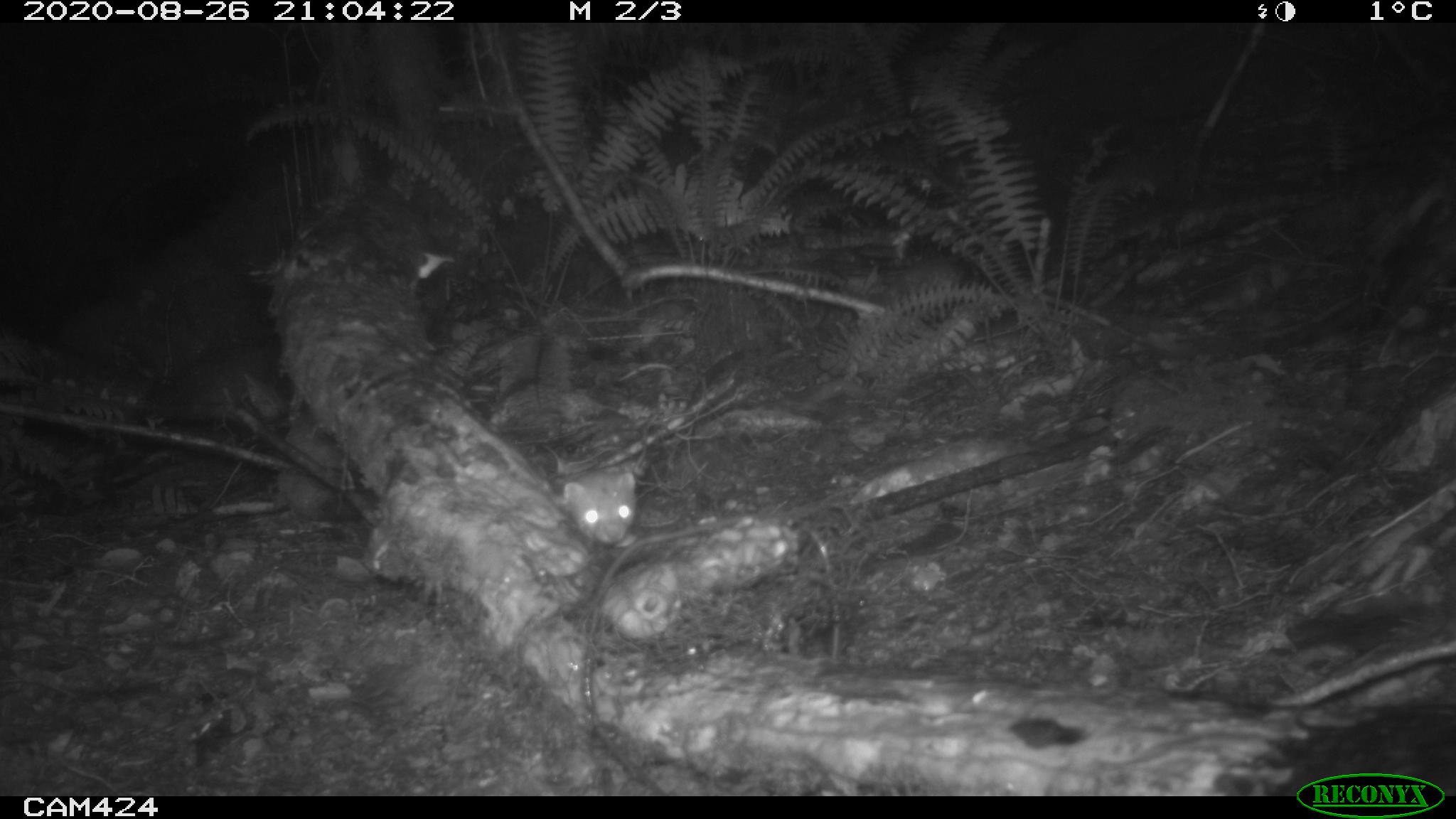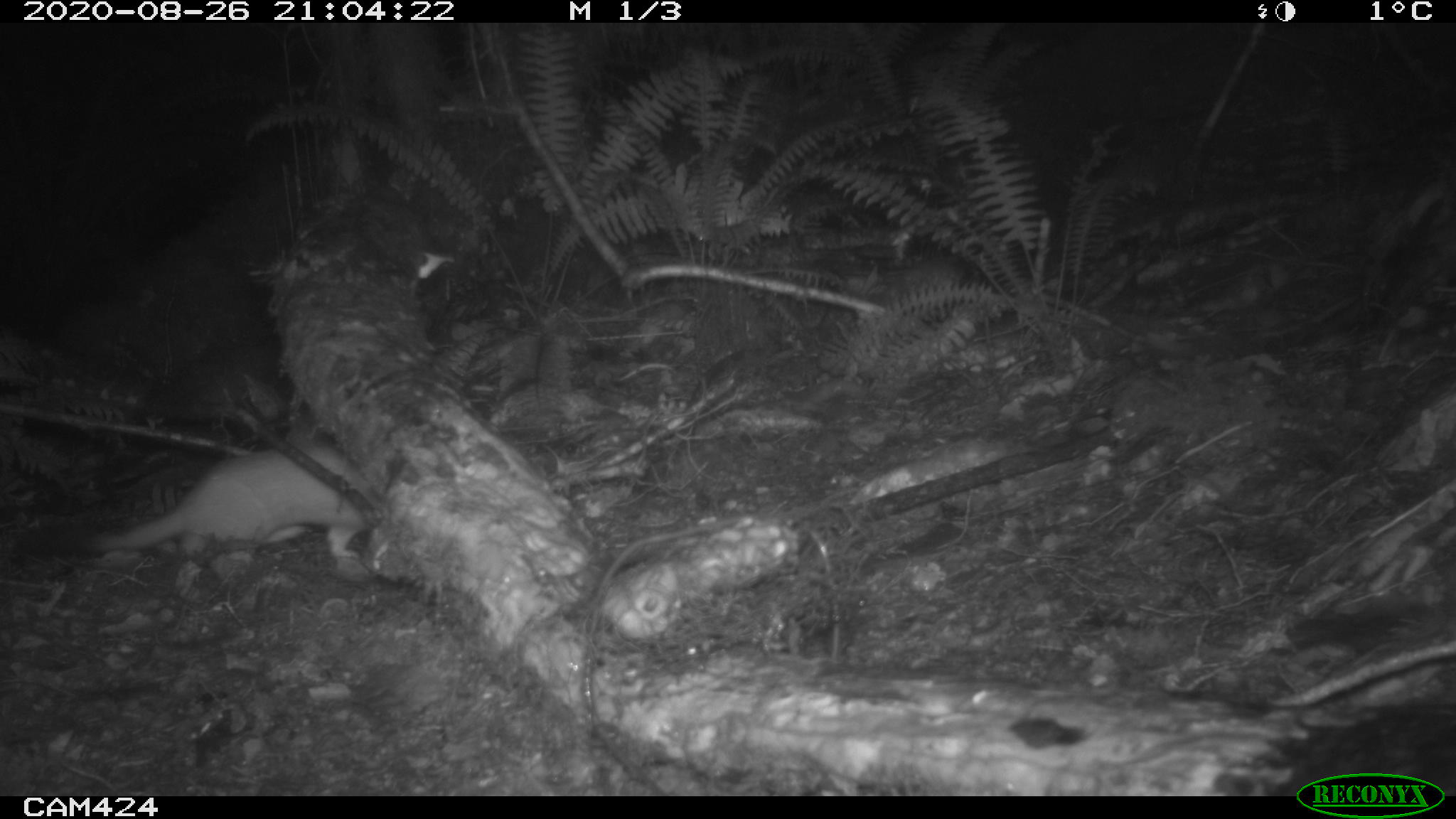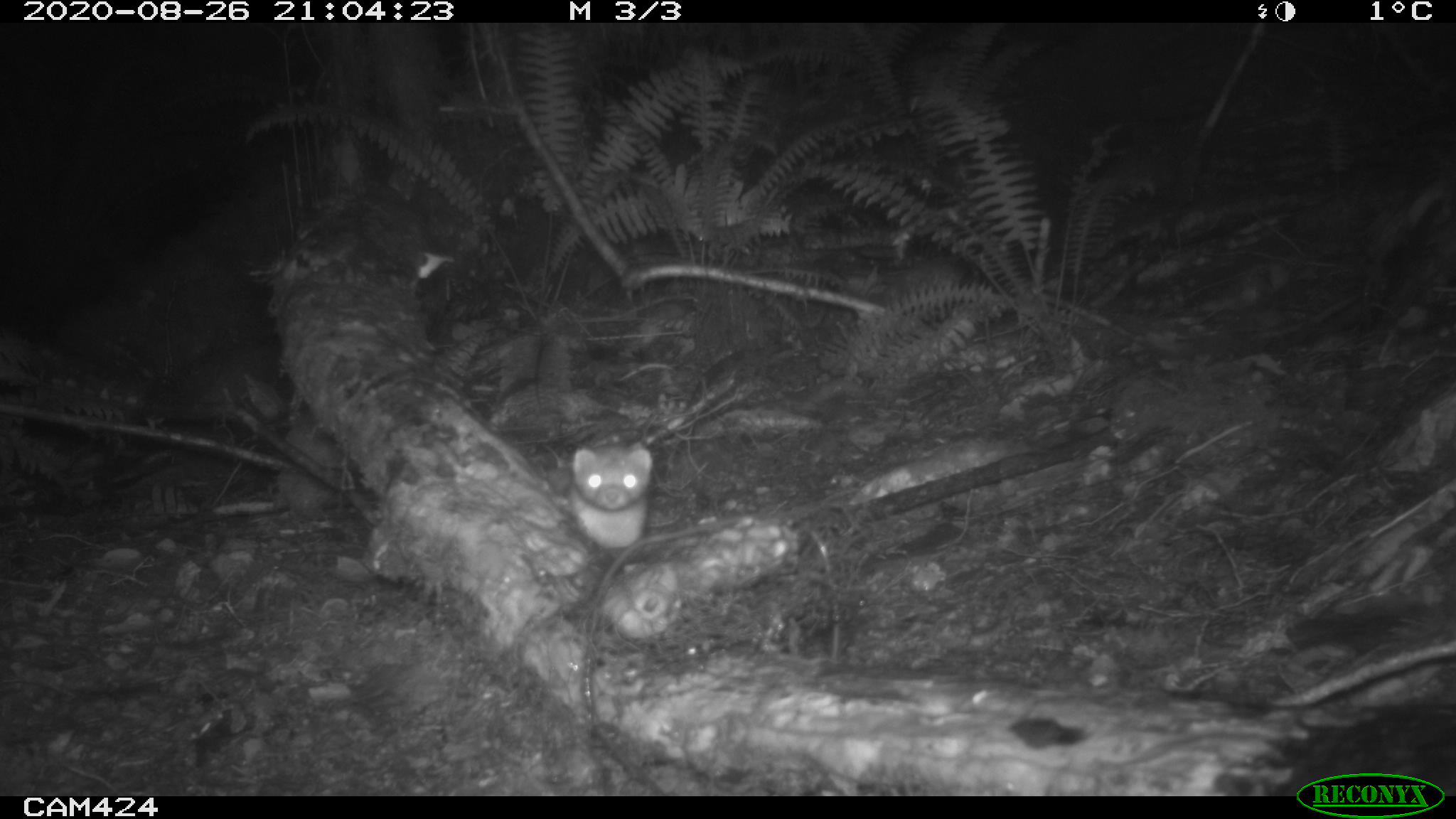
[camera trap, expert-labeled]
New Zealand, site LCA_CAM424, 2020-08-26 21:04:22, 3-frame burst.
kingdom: Animalia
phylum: Chordata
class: Mammalia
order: Carnivora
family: Mustelidae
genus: Mustela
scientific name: Mustela erminea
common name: stoat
Stoat (Mustela erminea).